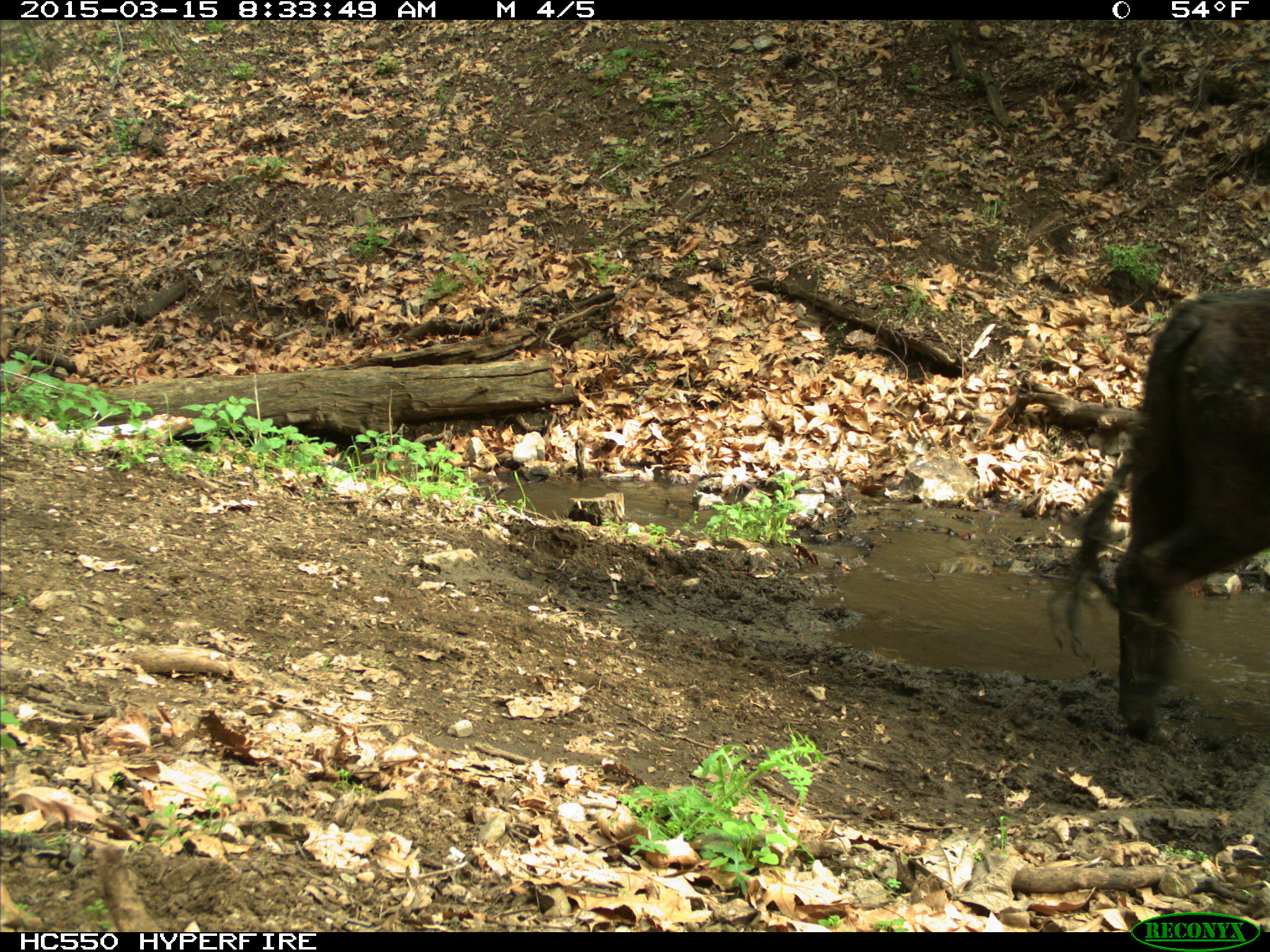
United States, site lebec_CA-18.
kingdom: Animalia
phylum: Chordata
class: Mammalia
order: Artiodactyla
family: Bovidae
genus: Bos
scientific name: Bos taurus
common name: domestic cow